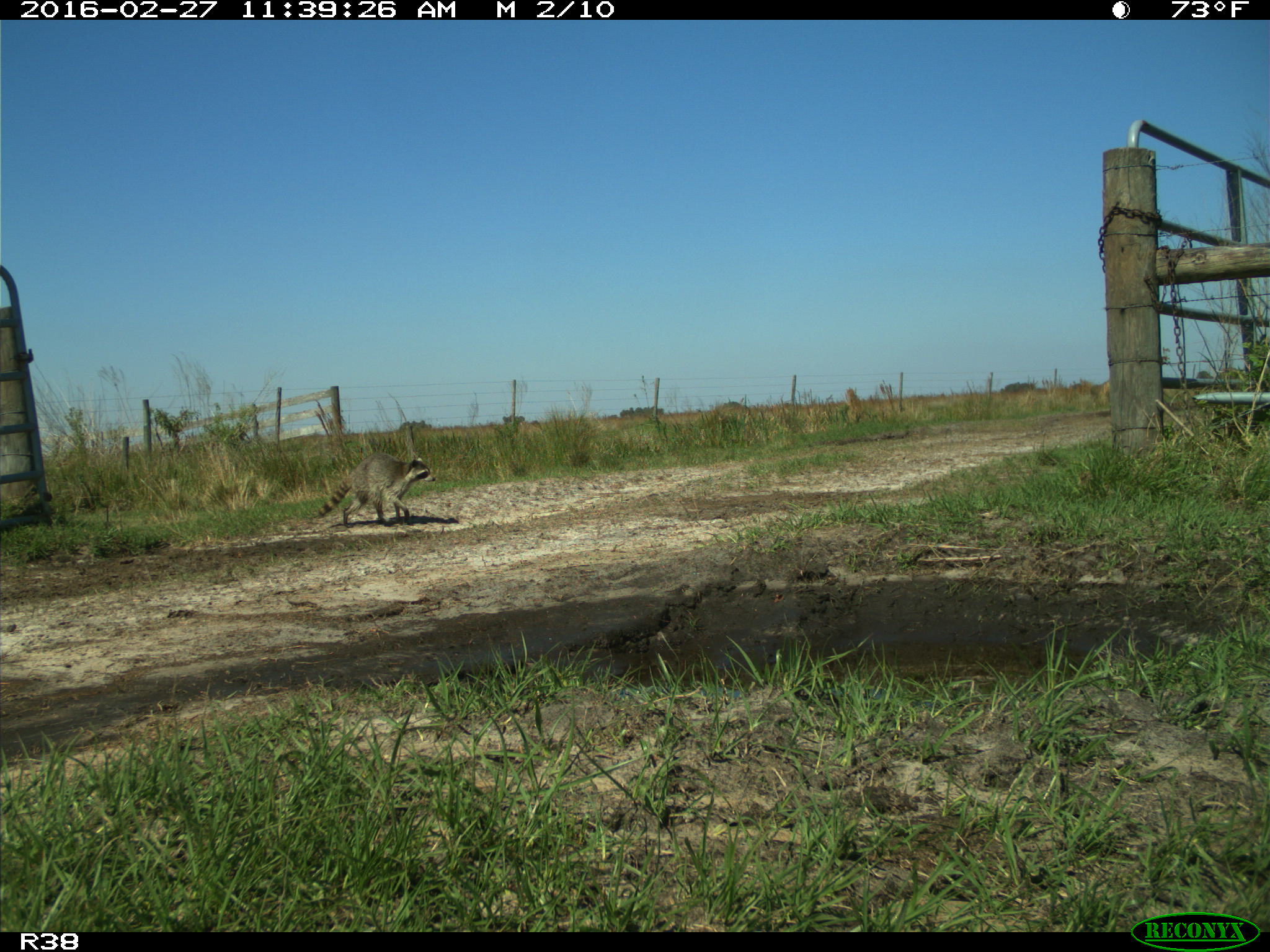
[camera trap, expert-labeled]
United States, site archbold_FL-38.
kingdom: Animalia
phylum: Chordata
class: Mammalia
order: Carnivora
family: Procyonidae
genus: Procyon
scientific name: Procyon lotor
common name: common raccoon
Procyon lotor (common raccoon).